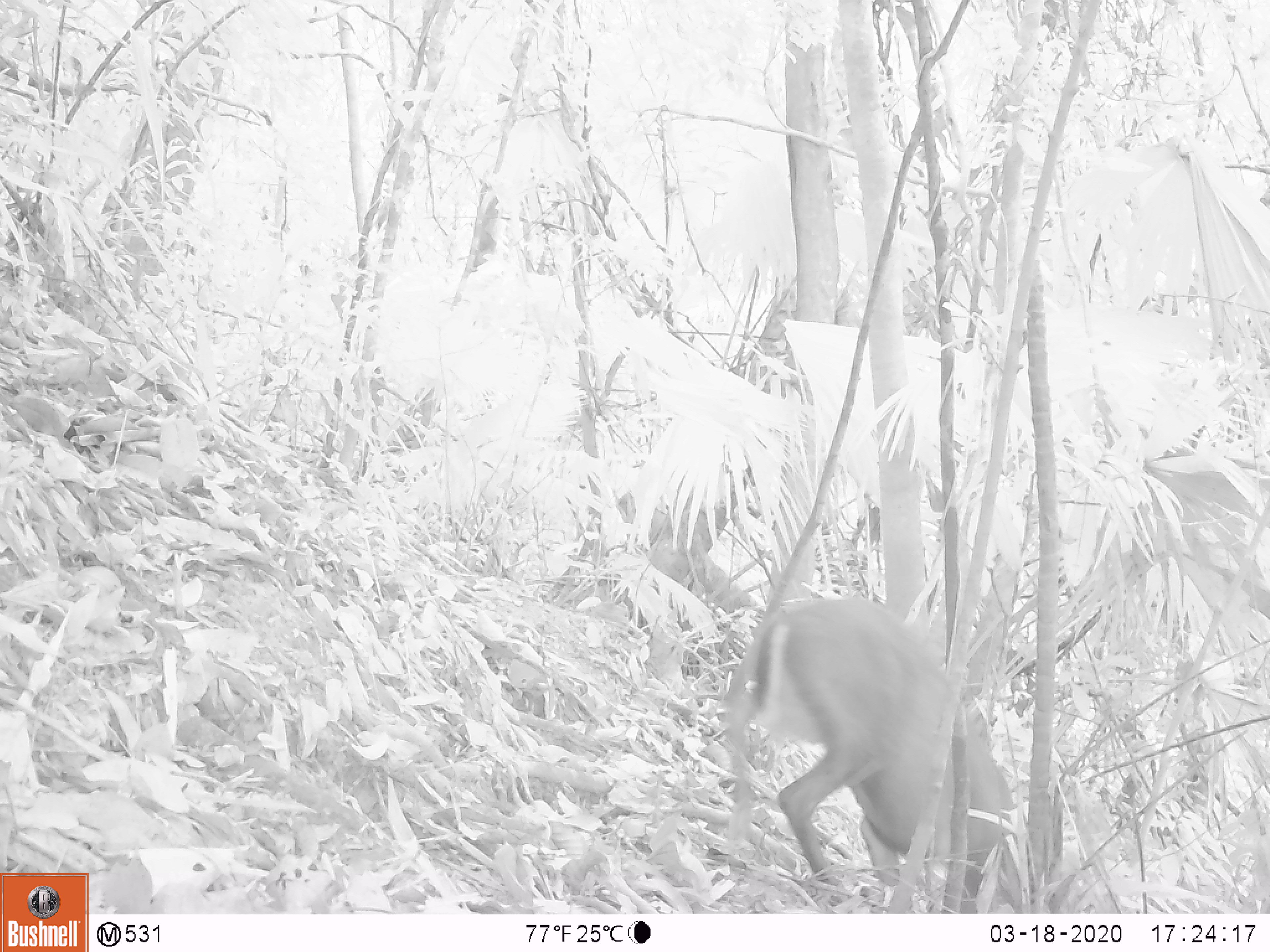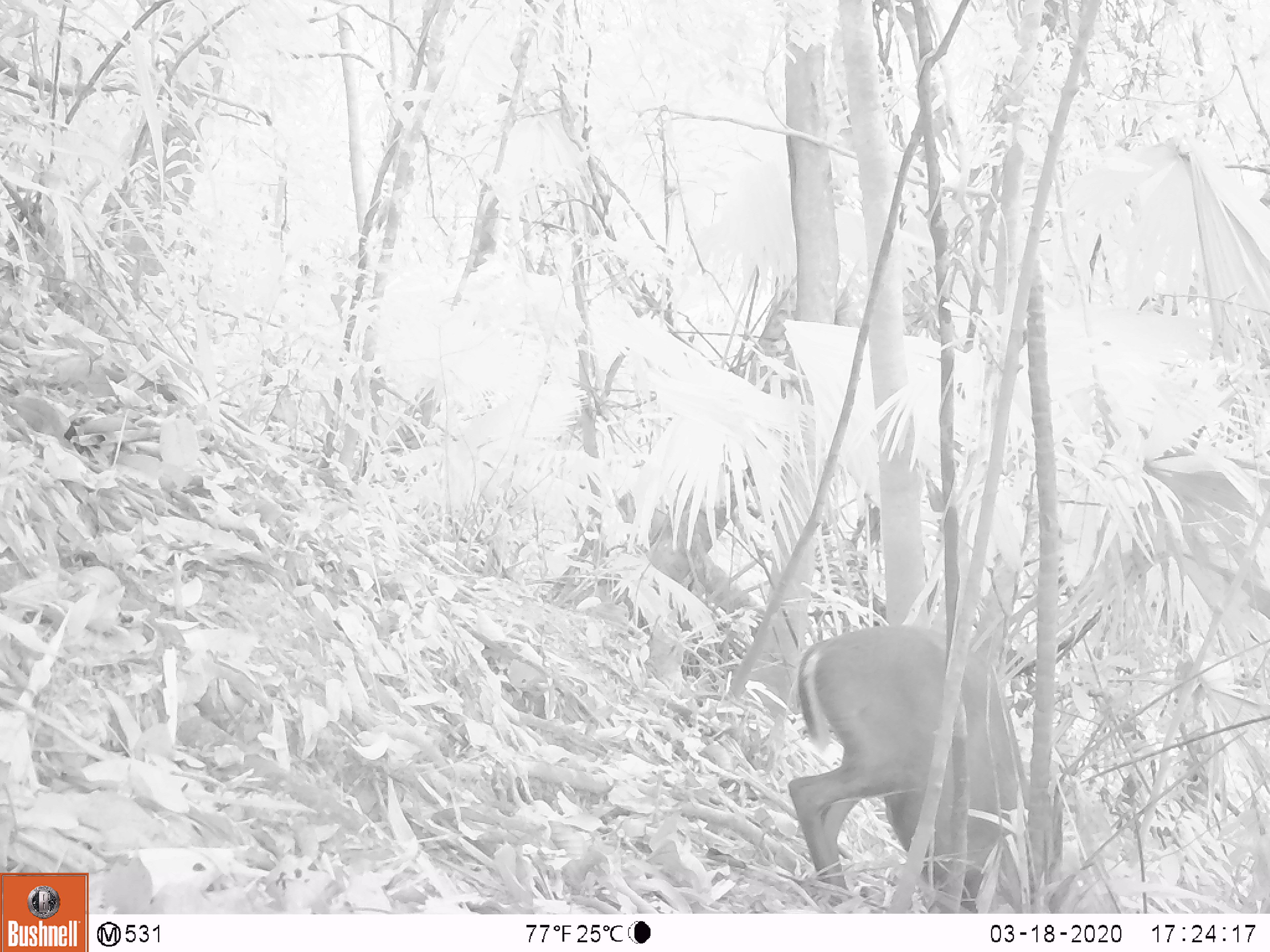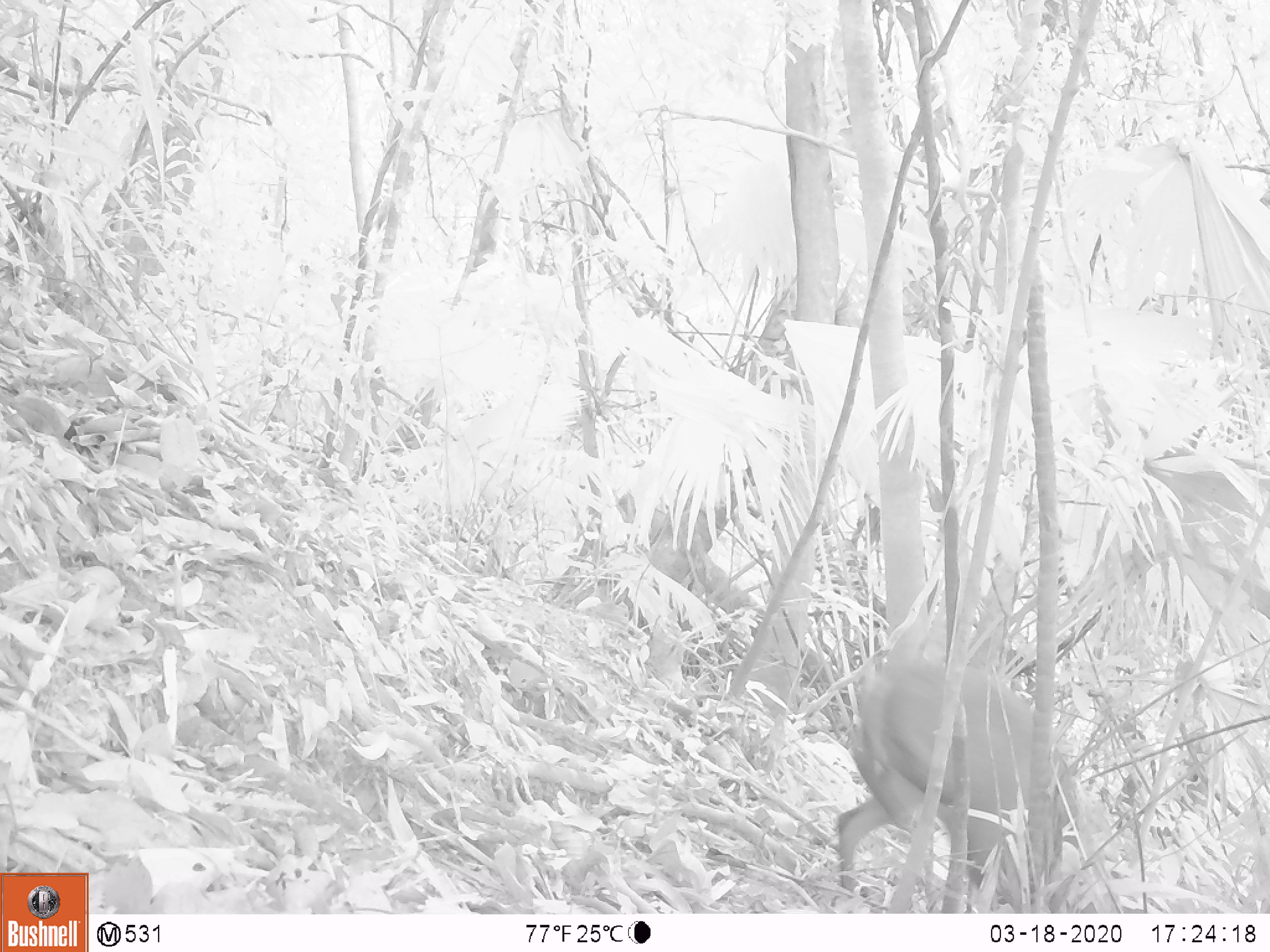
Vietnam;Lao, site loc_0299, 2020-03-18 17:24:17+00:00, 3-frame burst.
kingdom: Animalia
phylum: Chordata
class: Mammalia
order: Artiodactyla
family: Cervidae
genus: Muntiacus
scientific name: Muntiacus rooseveltorum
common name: roosevelt's muntjac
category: roosevelts muntjac group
Roosevelts muntjac group (roosevelt's muntjac) (Muntiacus rooseveltorum). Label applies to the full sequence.